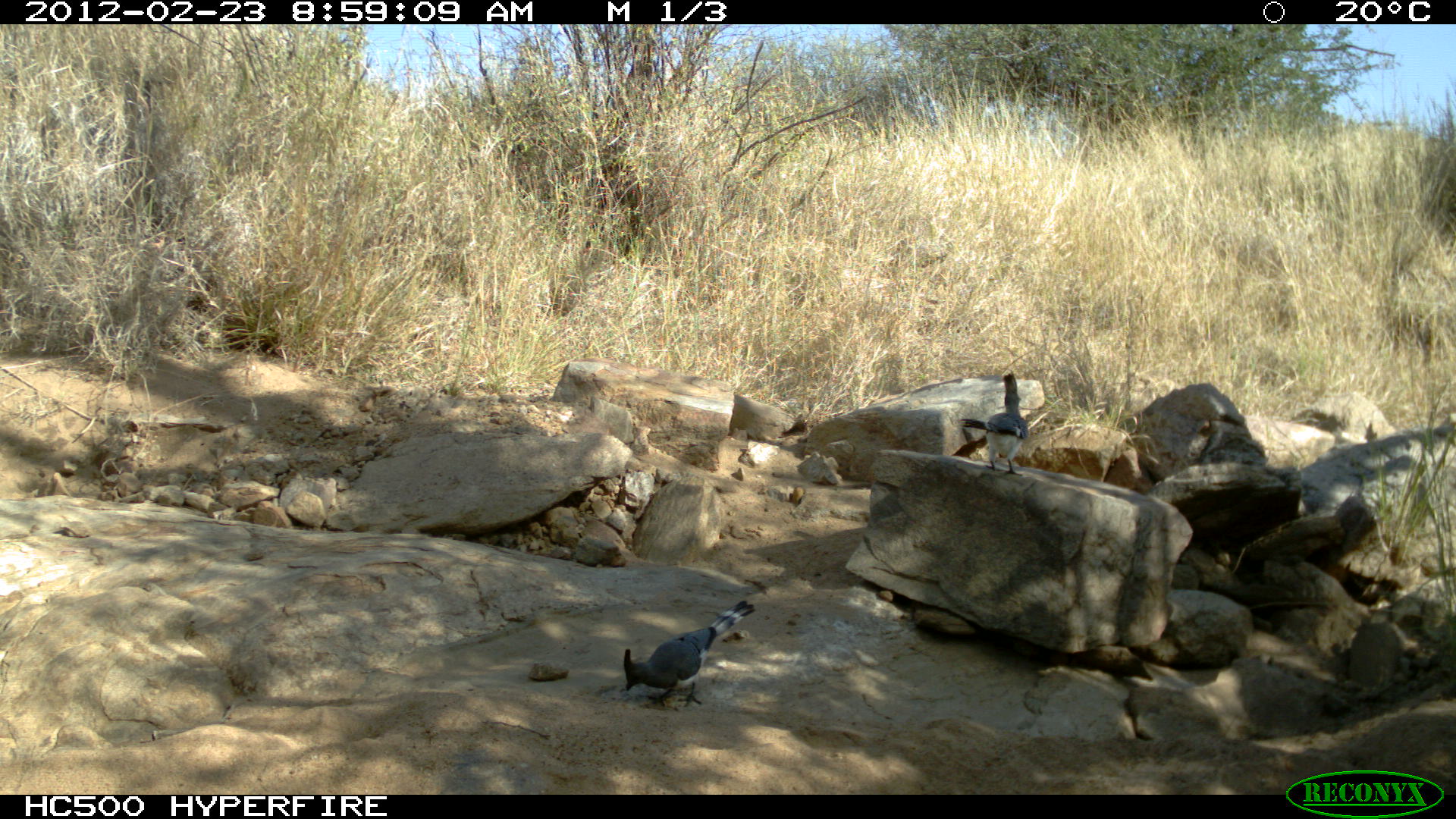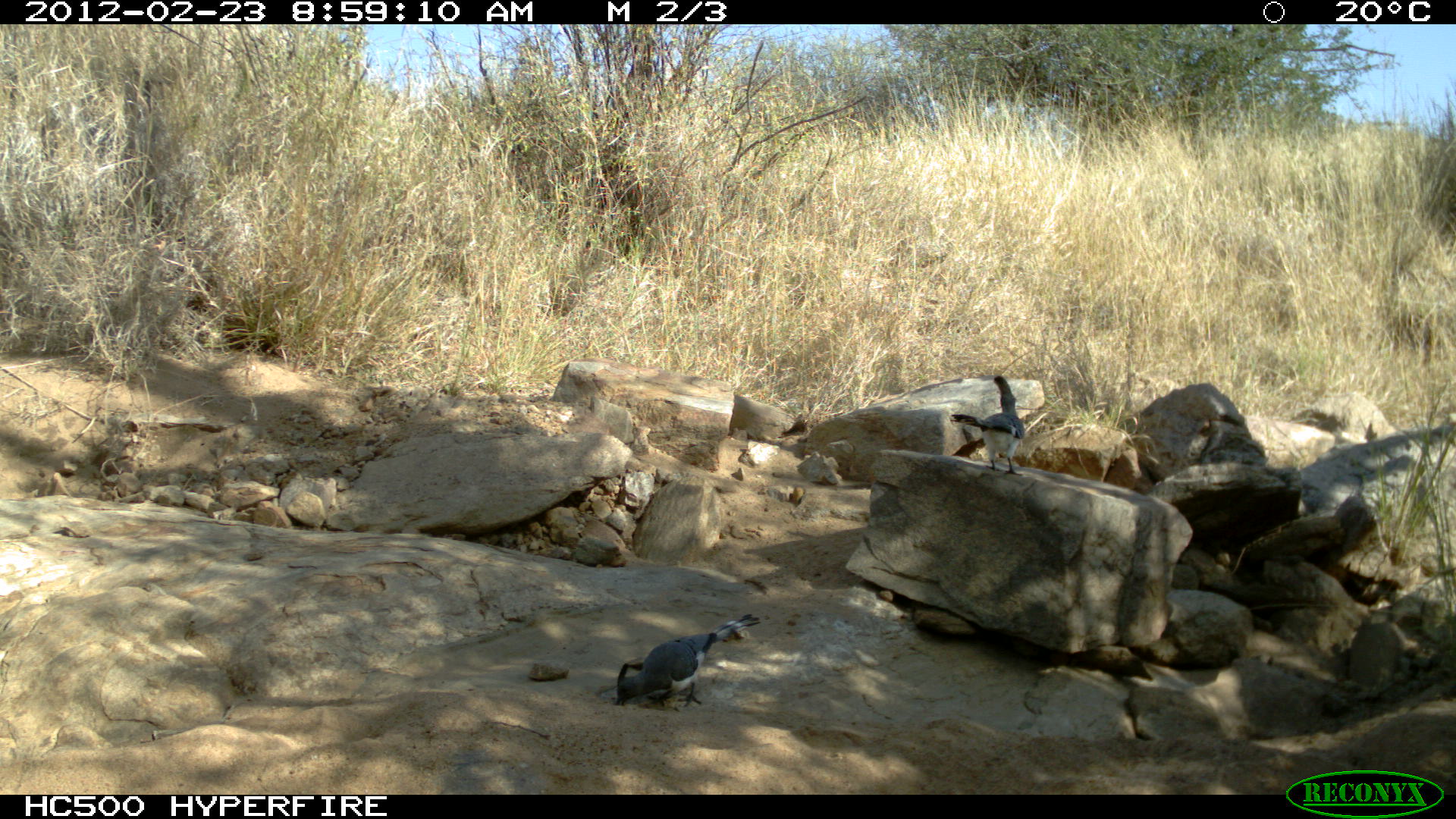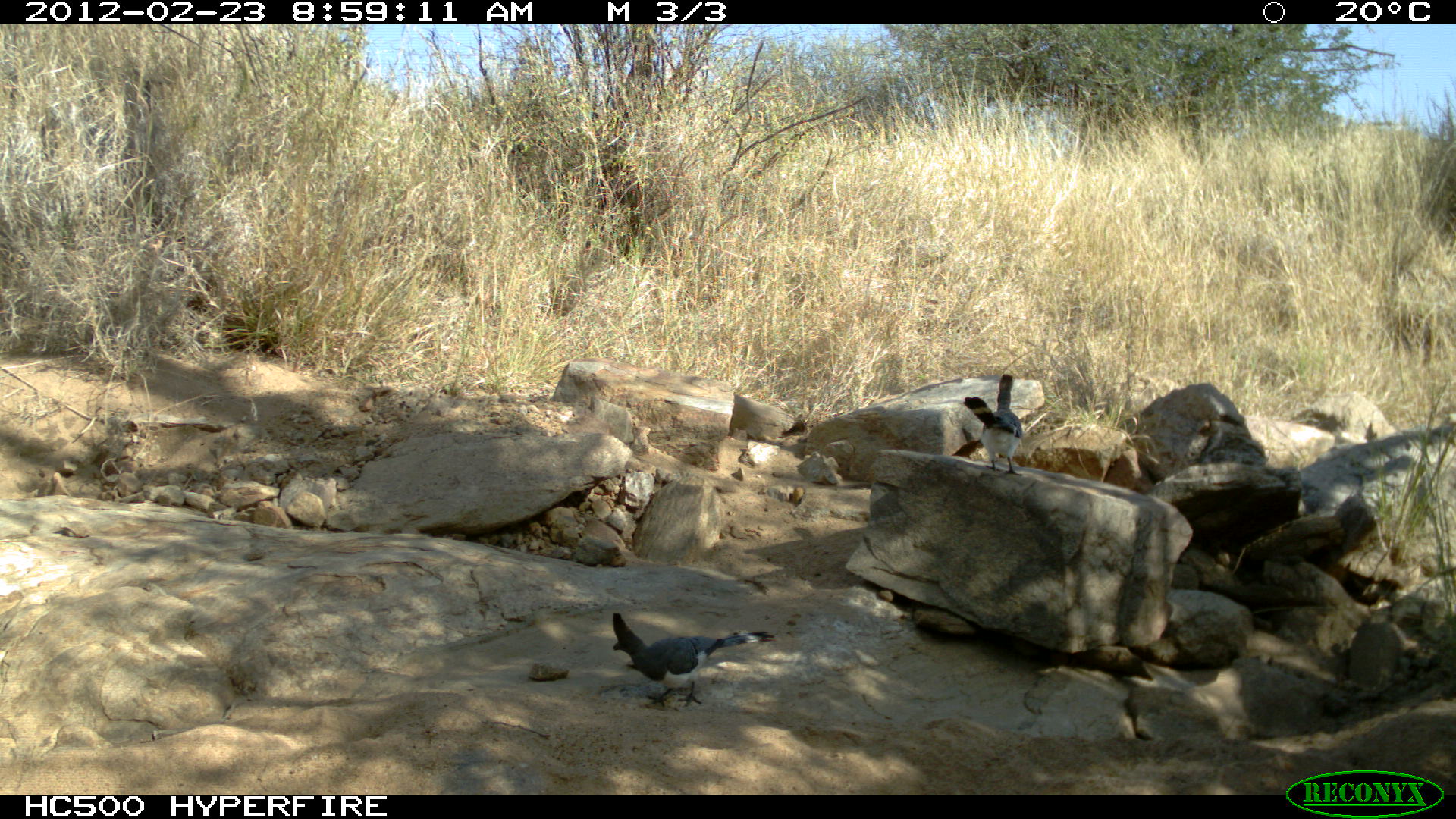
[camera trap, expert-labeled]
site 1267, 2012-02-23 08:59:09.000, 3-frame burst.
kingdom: Animalia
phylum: Chordata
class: Aves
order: Musophagiformes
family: Musophagidae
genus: Corythaixoides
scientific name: Corythaixoides leucogaster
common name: white-bellied go-away-bird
Corythaixoides leucogaster (white-bellied go-away-bird), count 2.